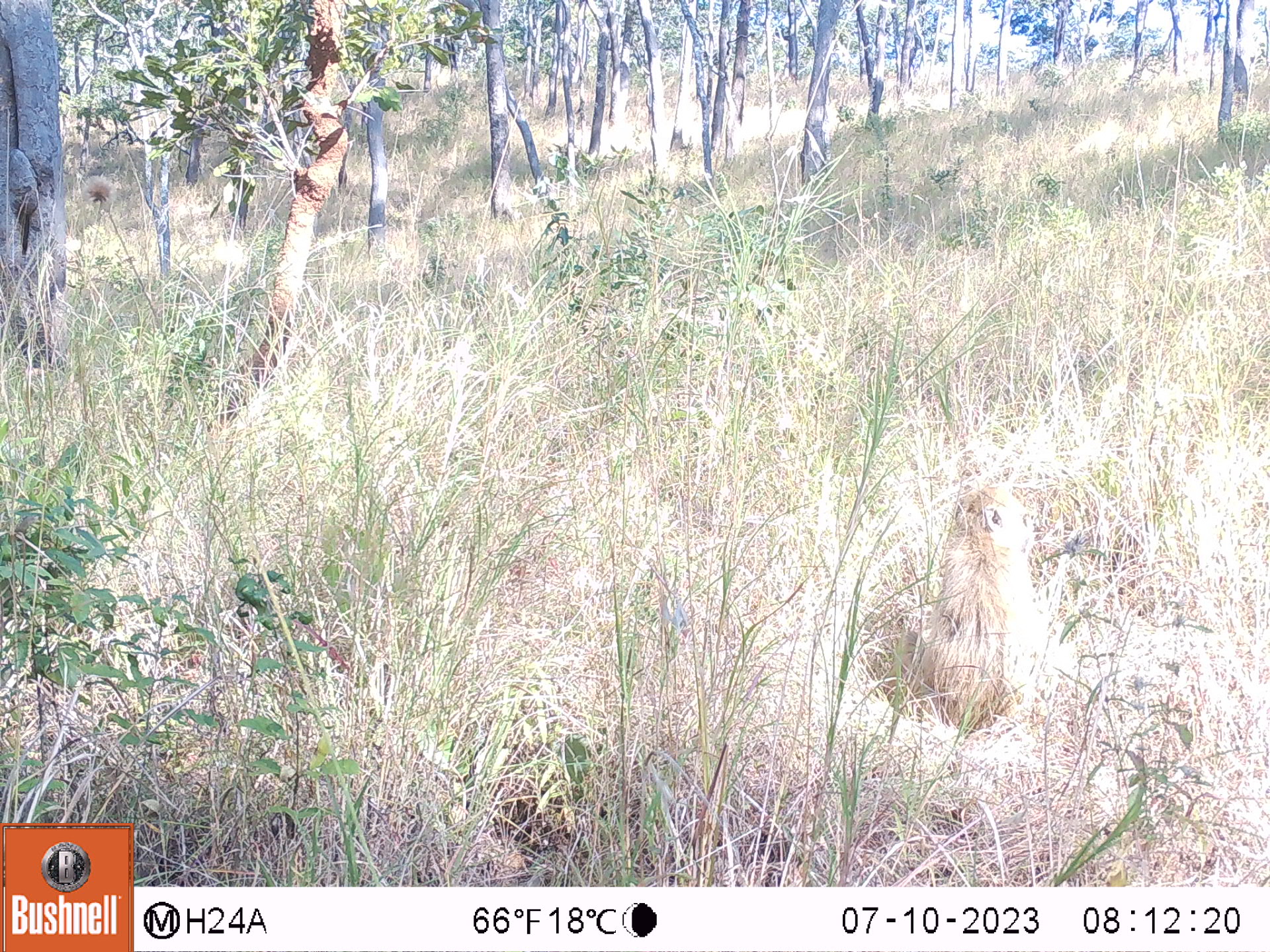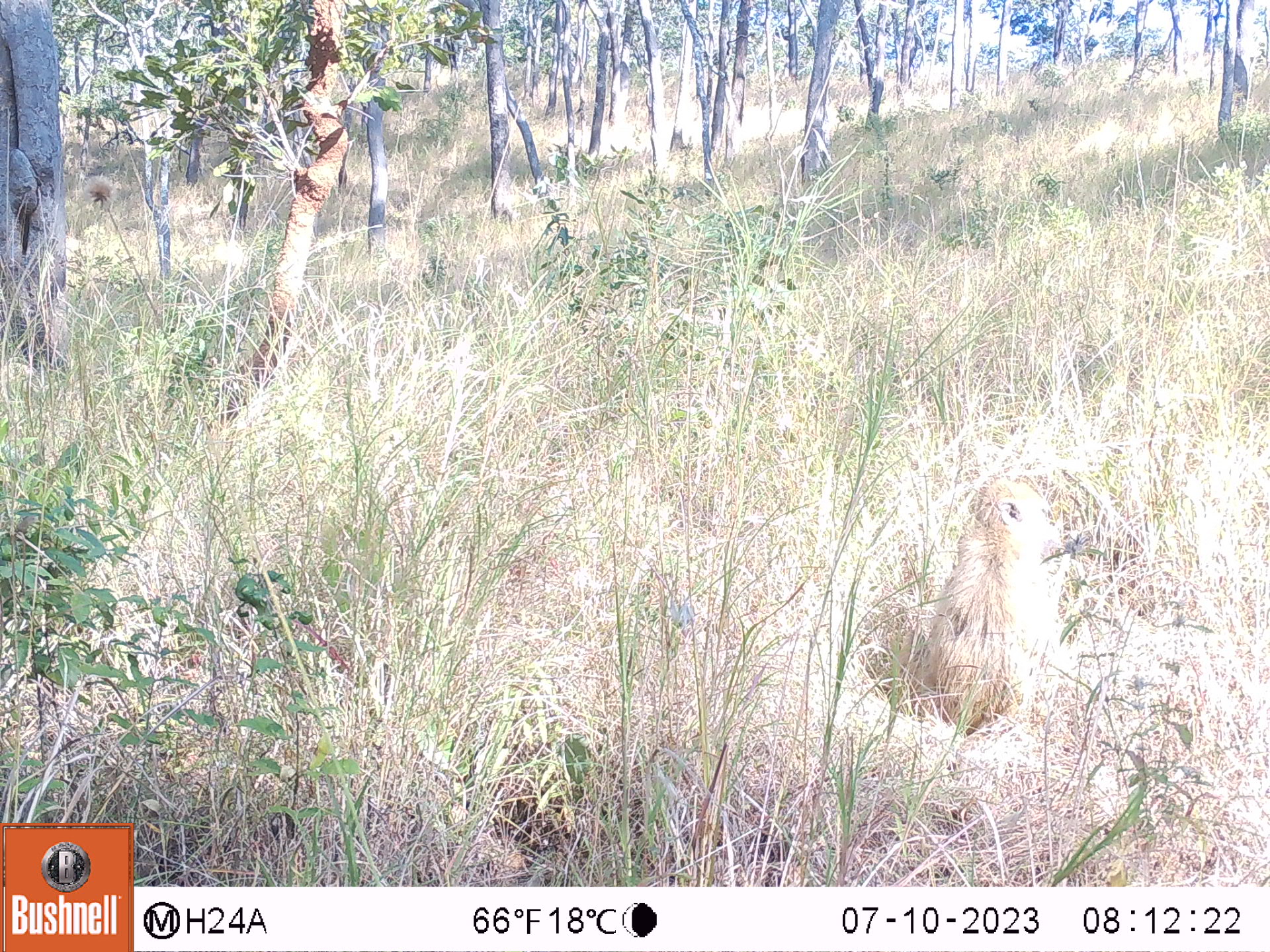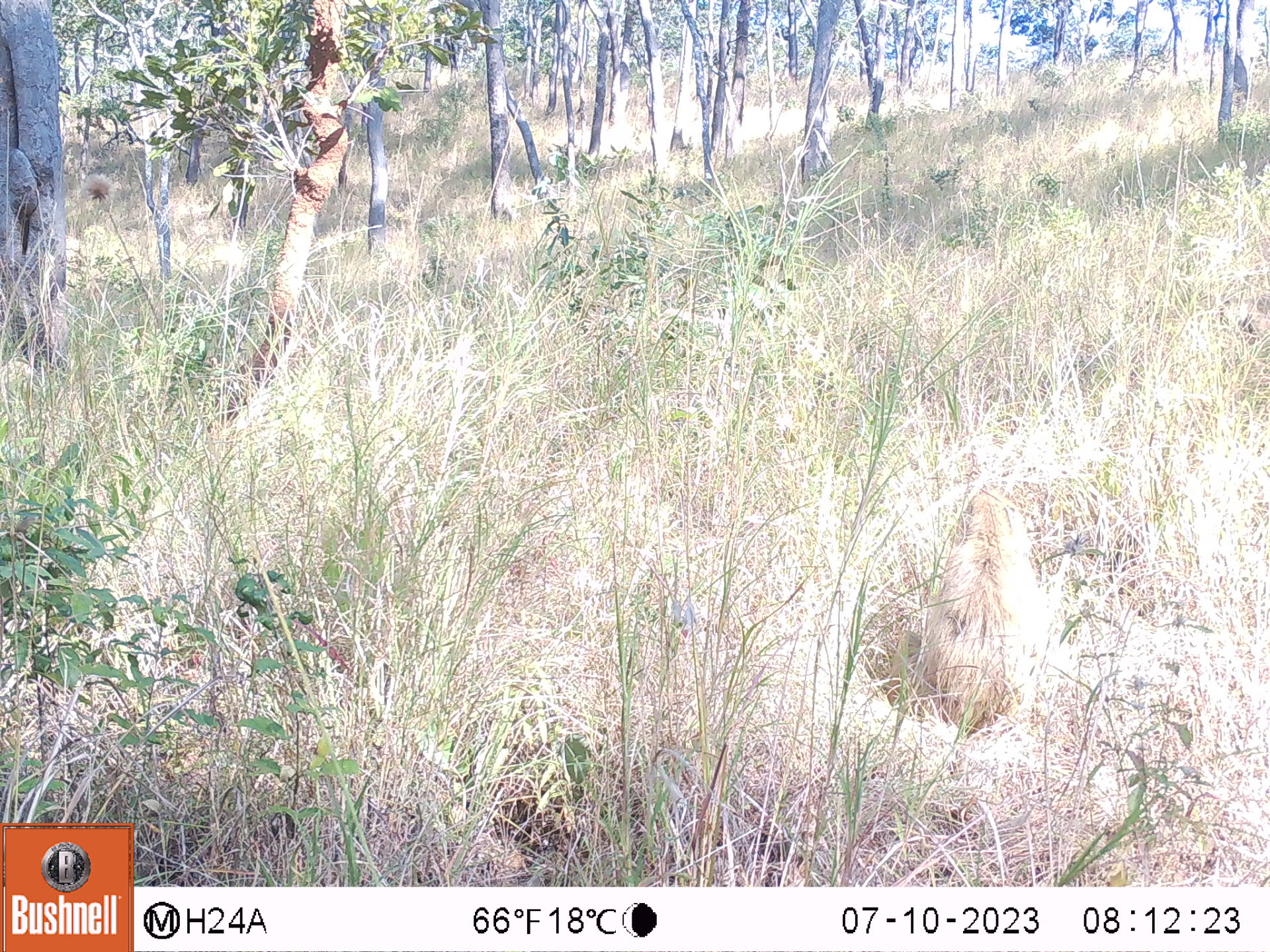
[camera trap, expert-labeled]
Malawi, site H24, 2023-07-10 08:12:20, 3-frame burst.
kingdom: Animalia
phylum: Chordata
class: Mammalia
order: Primates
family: Cercopithecidae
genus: Papio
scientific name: Papio cynocephalus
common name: yellow baboon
Yellow baboon (Papio cynocephalus), count 1.